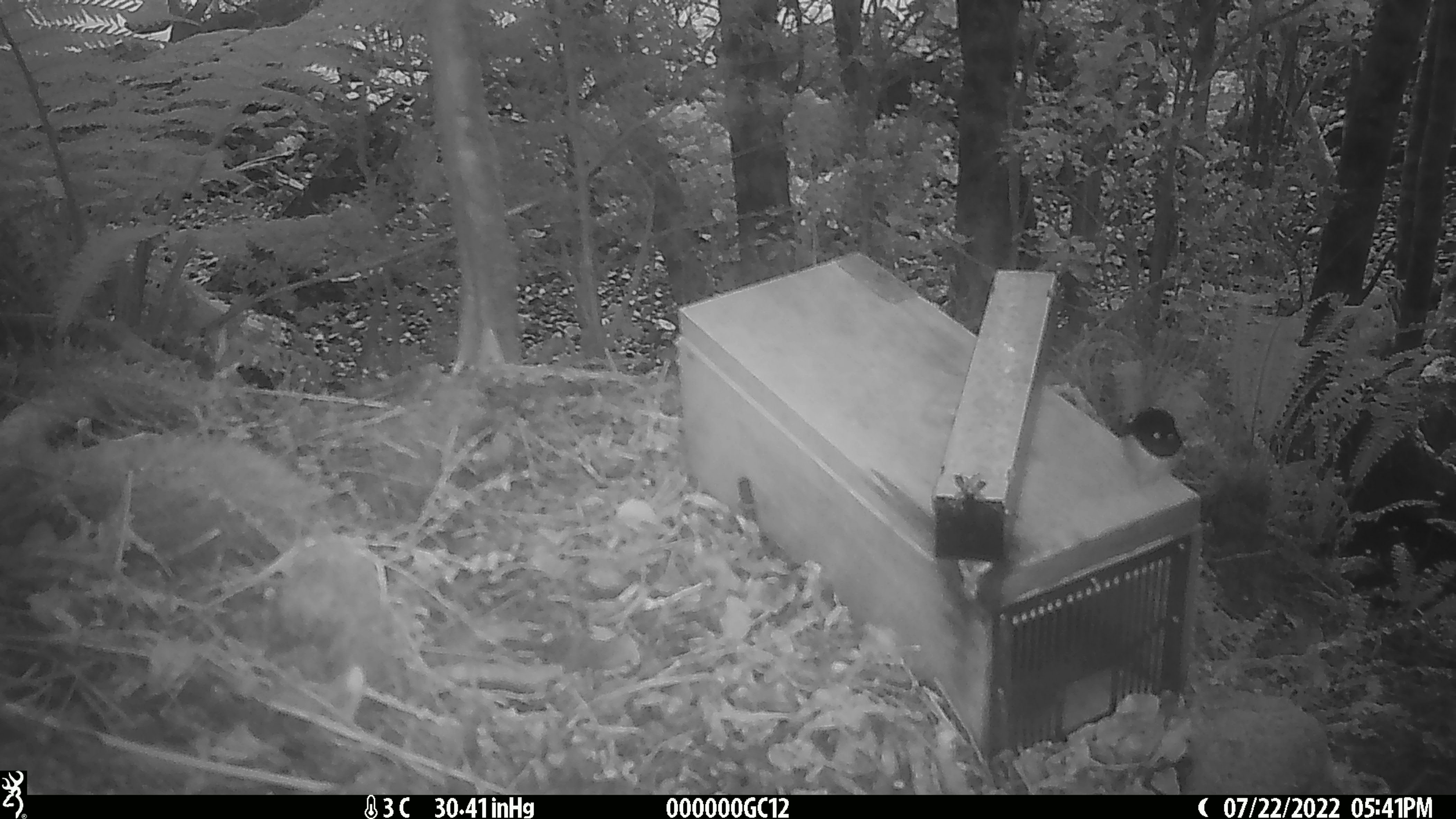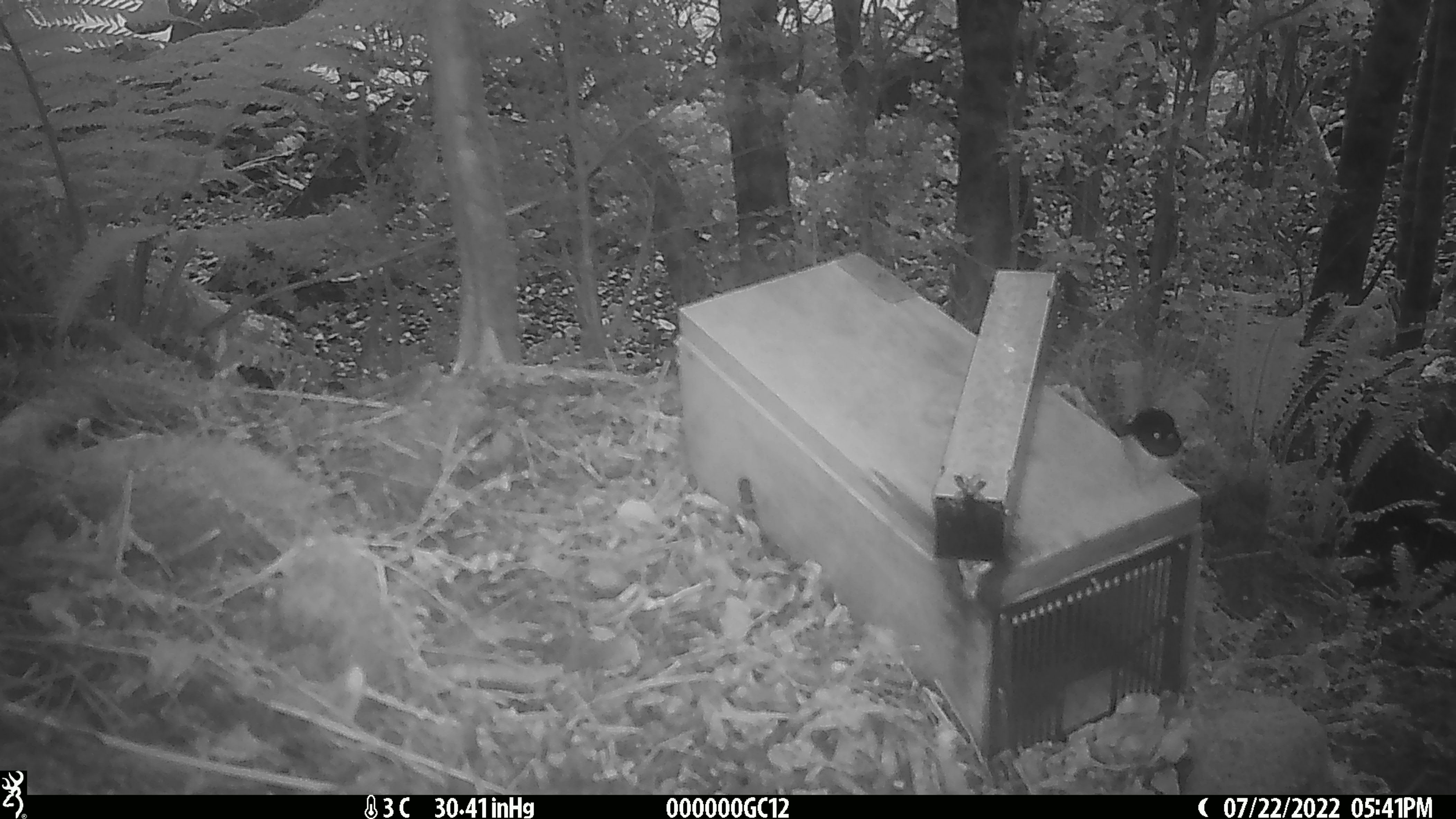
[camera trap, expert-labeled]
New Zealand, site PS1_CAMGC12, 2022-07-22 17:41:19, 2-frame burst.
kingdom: Animalia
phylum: Chordata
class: Aves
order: Passeriformes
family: Petroicidae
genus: Petroica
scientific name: Petroica macrocephala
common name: tomtit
Tomtit (Petroica macrocephala).